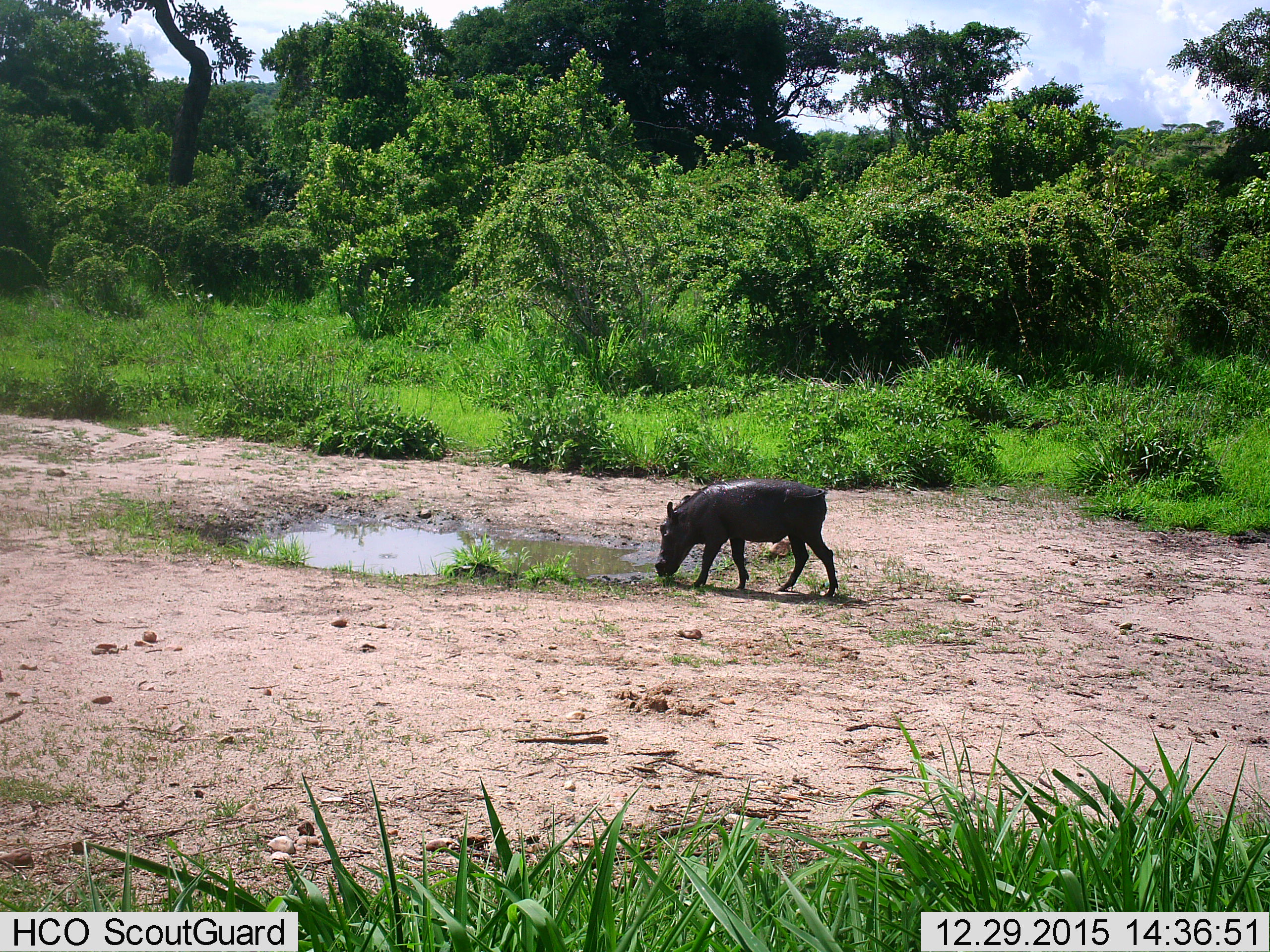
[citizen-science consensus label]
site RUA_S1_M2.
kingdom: Animalia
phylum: Chordata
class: Mammalia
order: Artiodactyla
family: Suidae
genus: Phacochoerus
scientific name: Phacochoerus africanus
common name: warthog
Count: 1.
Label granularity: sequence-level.